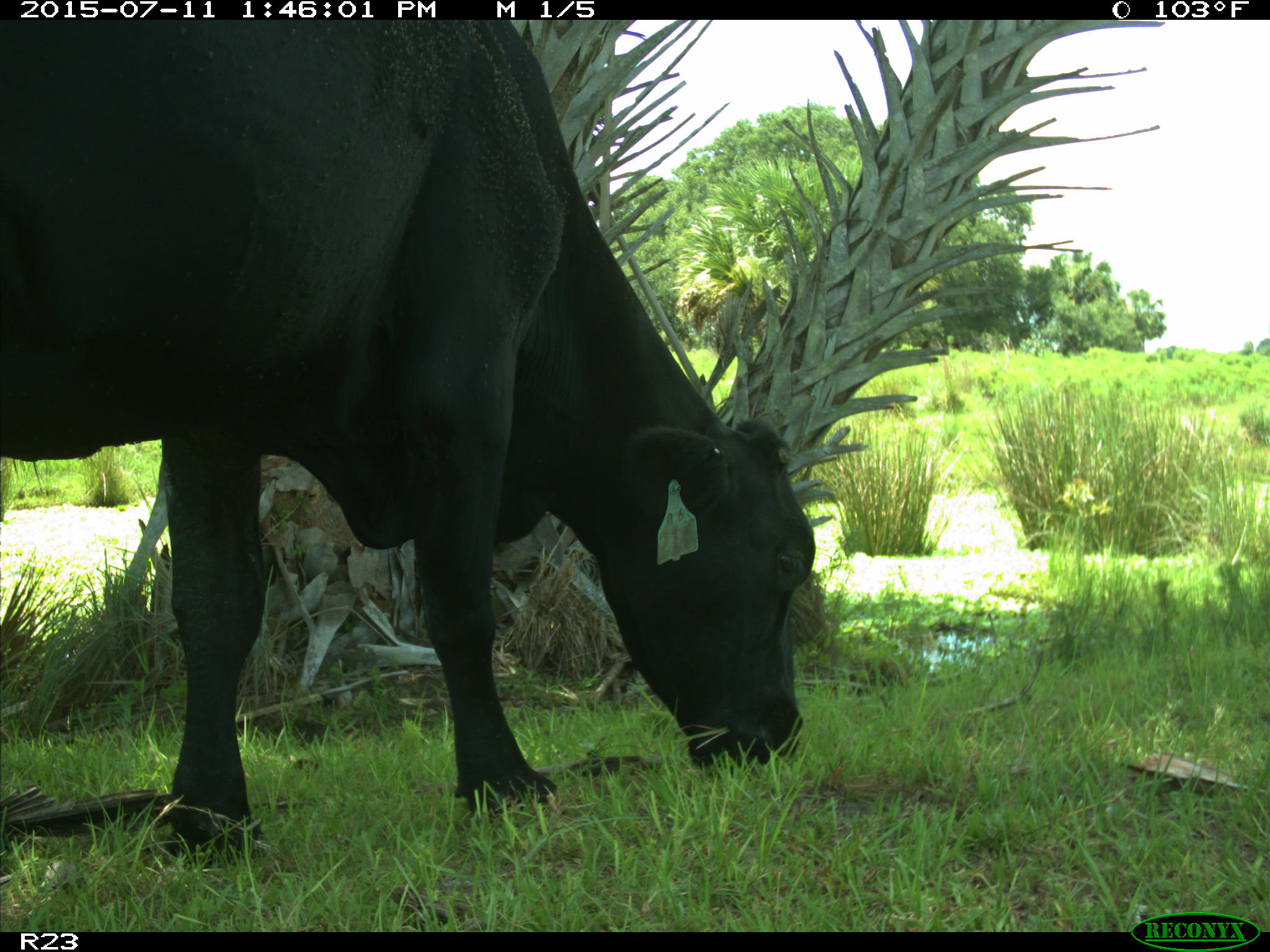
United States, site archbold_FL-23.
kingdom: Animalia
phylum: Chordata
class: Mammalia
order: Artiodactyla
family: Bovidae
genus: Bos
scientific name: Bos taurus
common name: domestic cow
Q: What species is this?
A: Bos taurus (domestic cow).